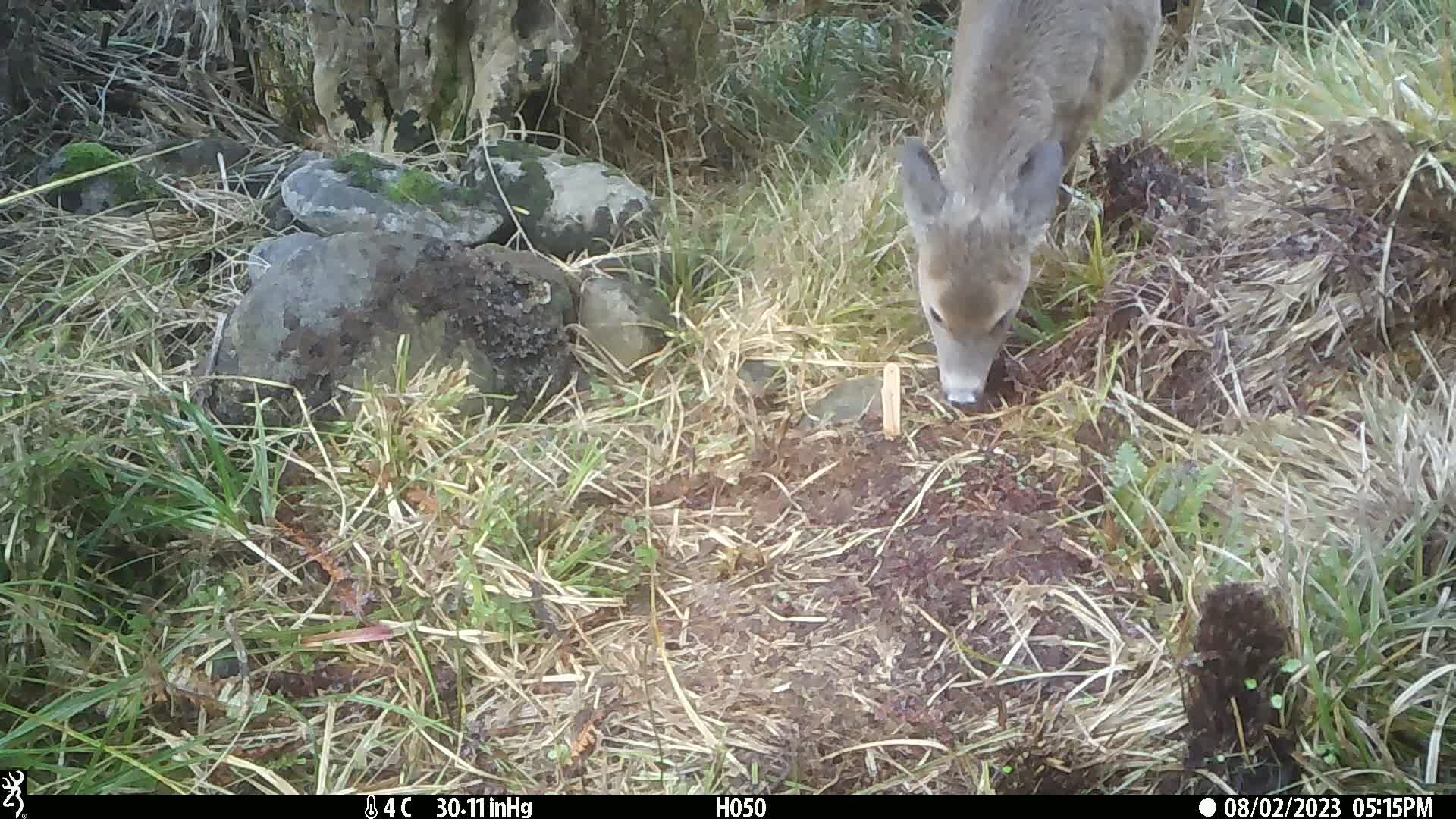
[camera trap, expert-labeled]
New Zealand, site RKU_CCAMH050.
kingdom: Animalia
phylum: Chordata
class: Mammalia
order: Artiodactyla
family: Cervidae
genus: Odocoileus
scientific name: Odocoileus virginianus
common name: white-tailed deer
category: white tailed deer